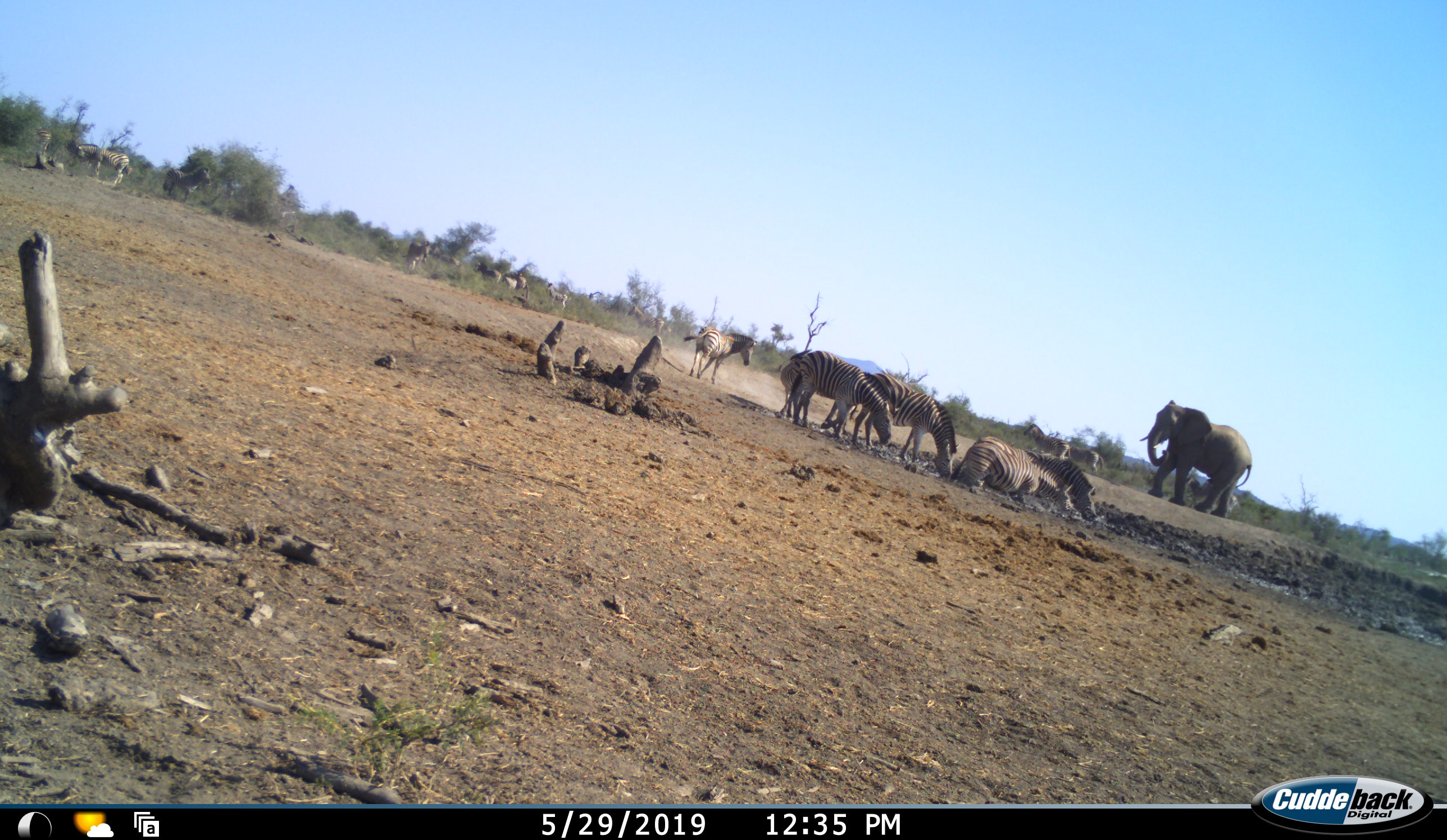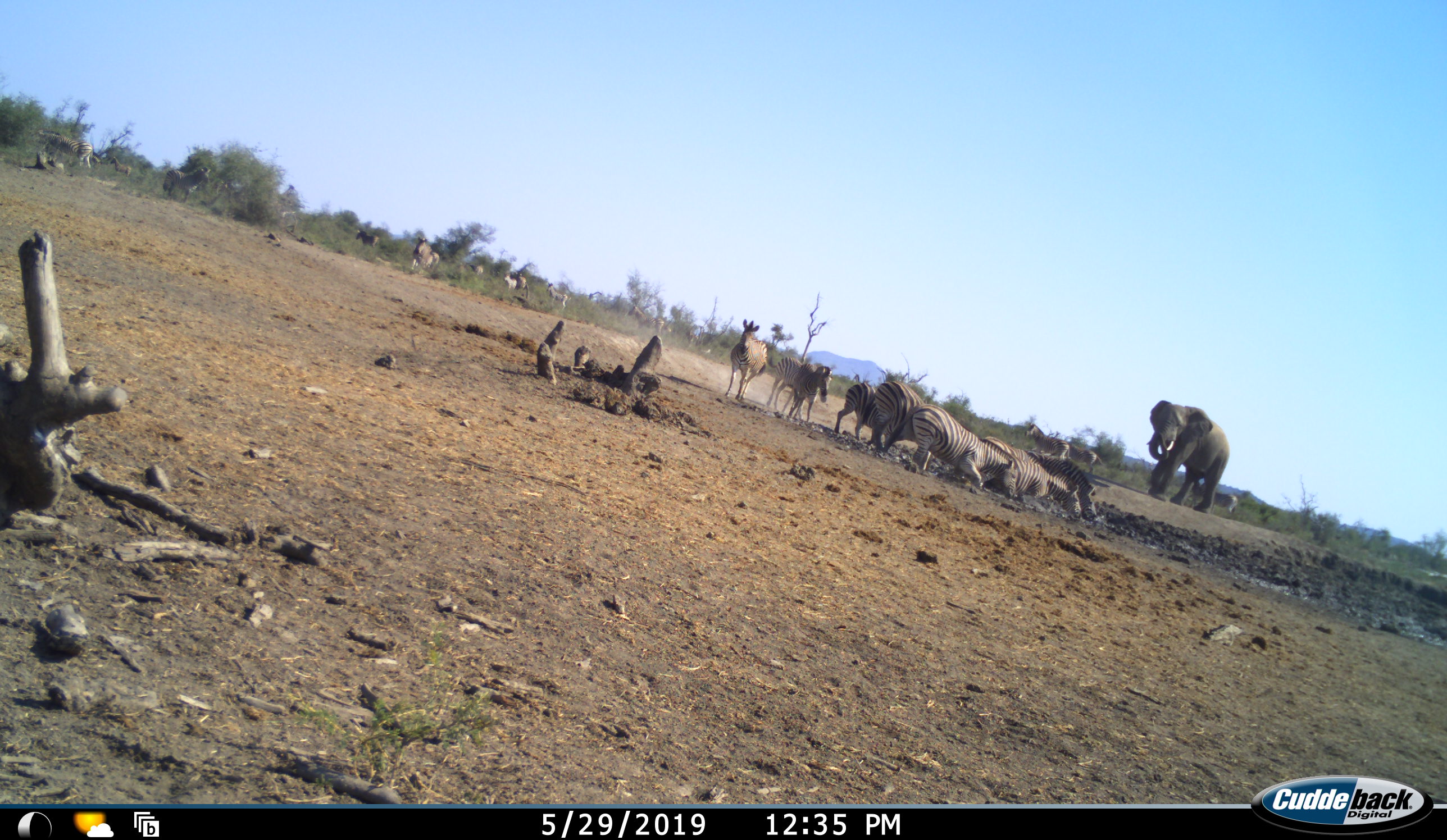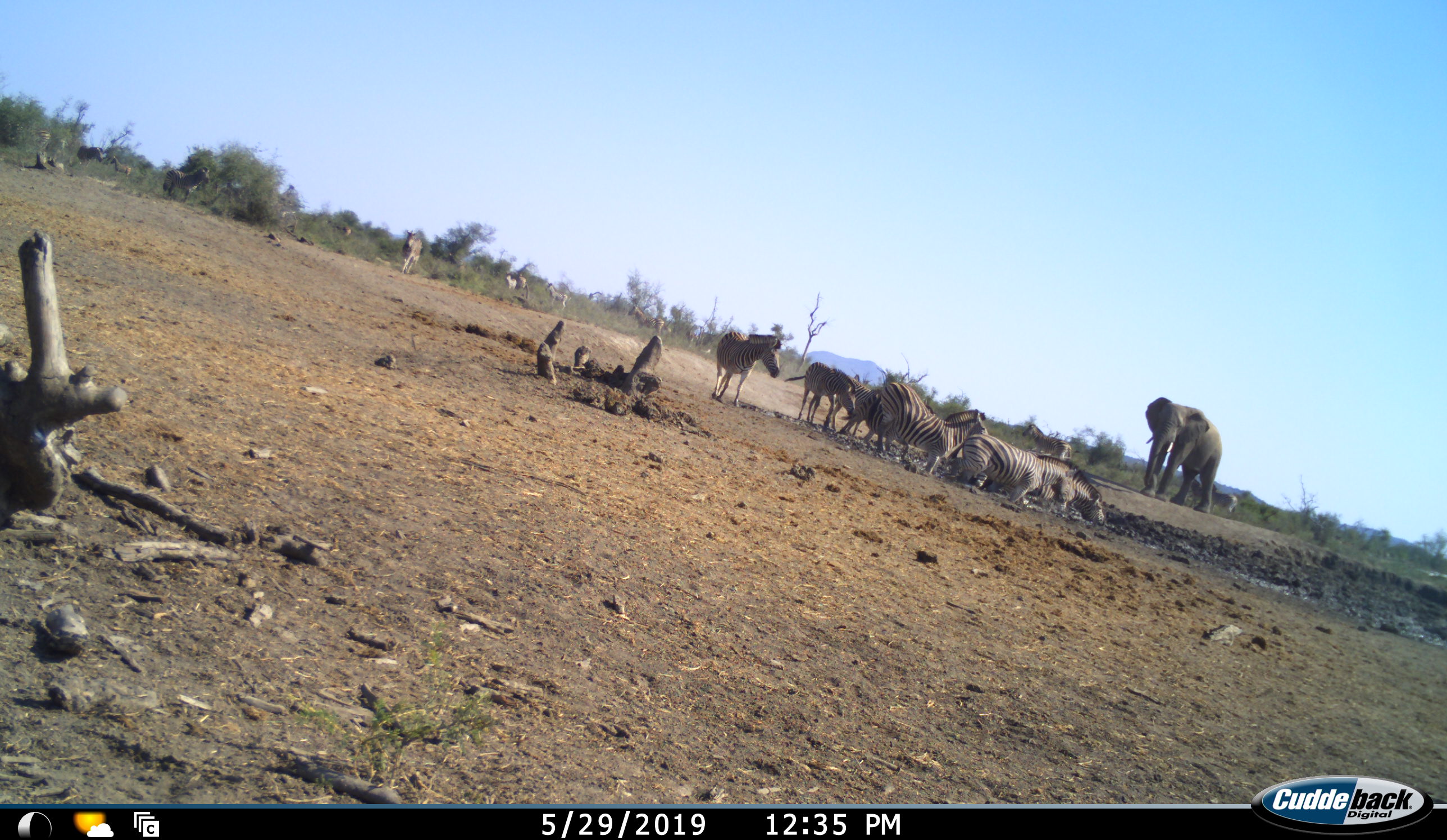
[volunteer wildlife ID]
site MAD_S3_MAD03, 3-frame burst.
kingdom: Animalia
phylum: Chordata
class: Mammalia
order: Proboscidea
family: Elephantidae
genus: Loxodonta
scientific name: Loxodonta africana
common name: african bush elephant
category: elephant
Elephant (african bush elephant) (Loxodonta africana), count 1. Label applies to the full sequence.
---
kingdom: Animalia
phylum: Chordata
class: Mammalia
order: Perissodactyla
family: Equidae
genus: Equus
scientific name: Equus quagga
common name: plains zebra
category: zebraplains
Zebraplains (plains zebra) (Equus quagga), count 8. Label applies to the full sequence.